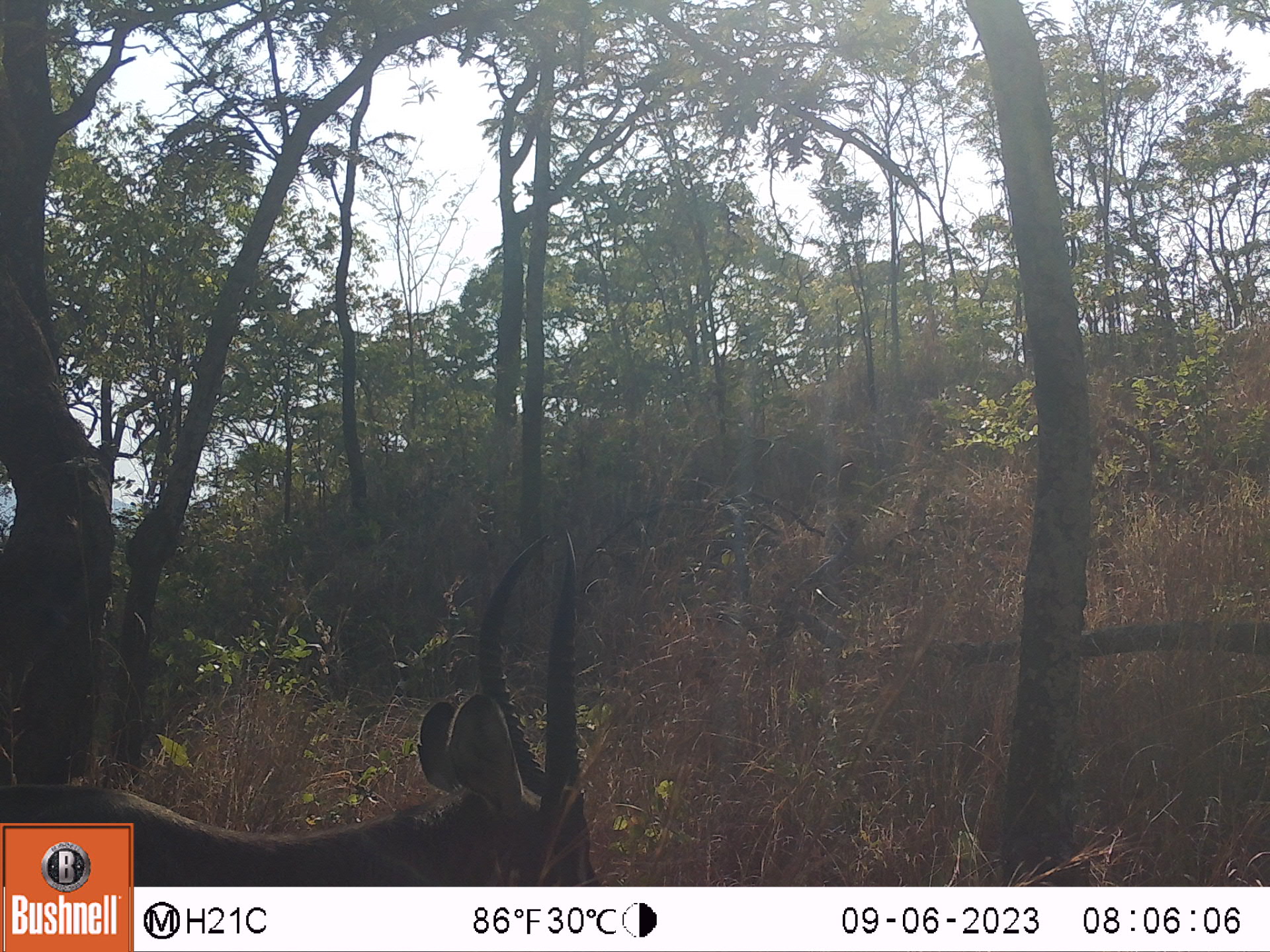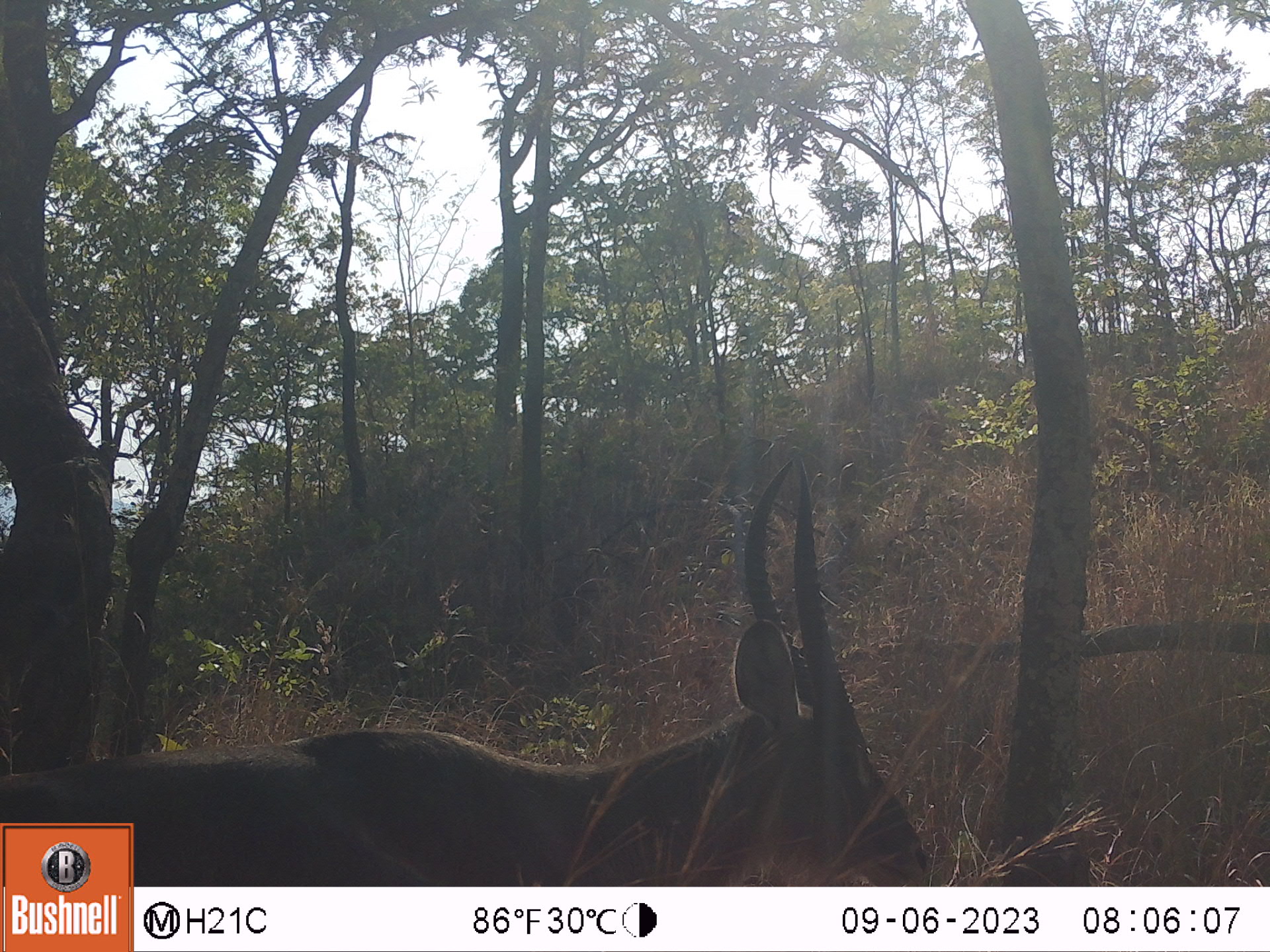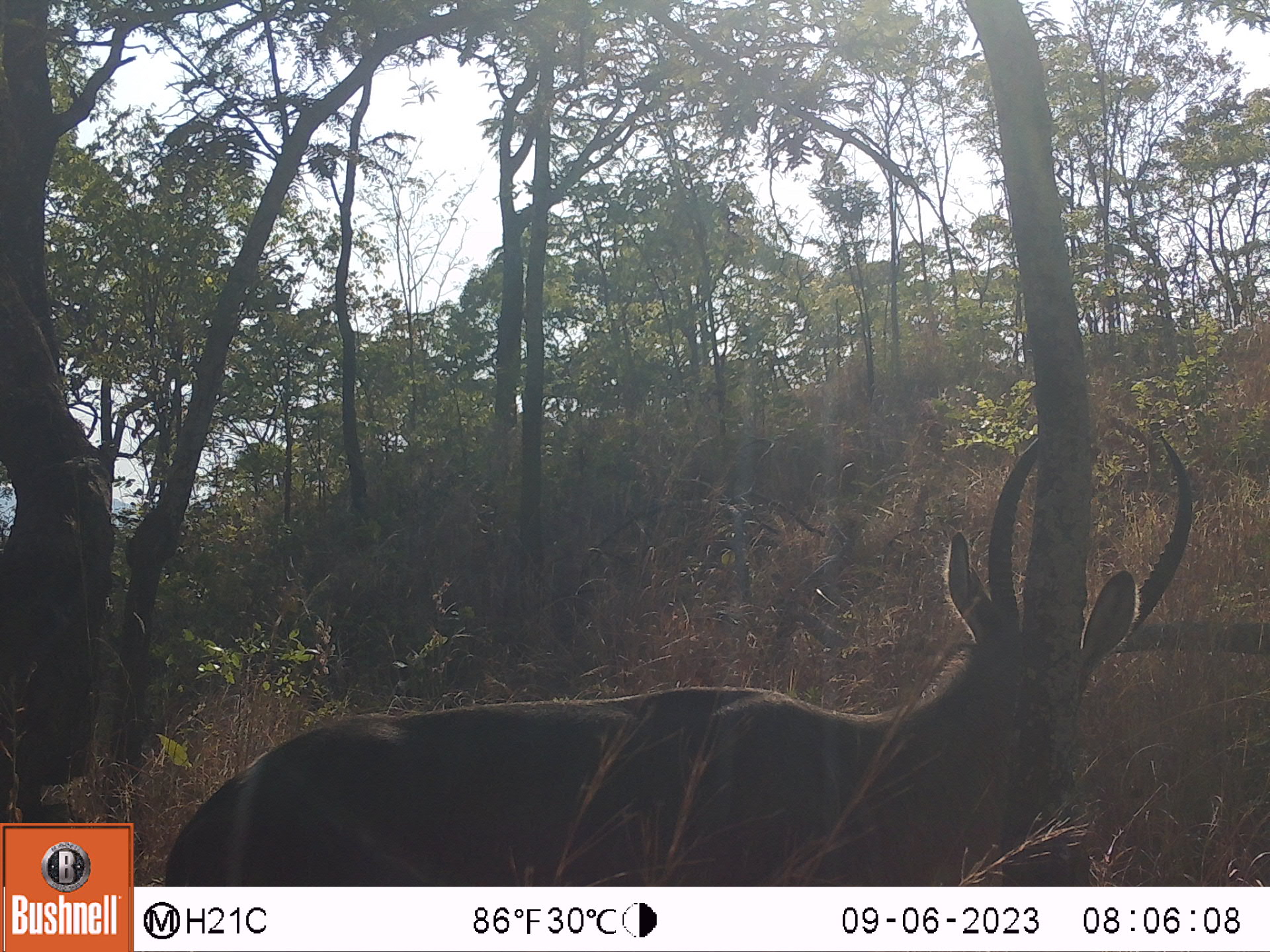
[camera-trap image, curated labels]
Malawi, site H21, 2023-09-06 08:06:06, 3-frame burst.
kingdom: Animalia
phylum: Chordata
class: Mammalia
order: Artiodactyla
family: Bovidae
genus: Kobus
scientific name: Kobus ellipsiprymnus ellipsiprymnus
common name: common waterbuck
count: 1